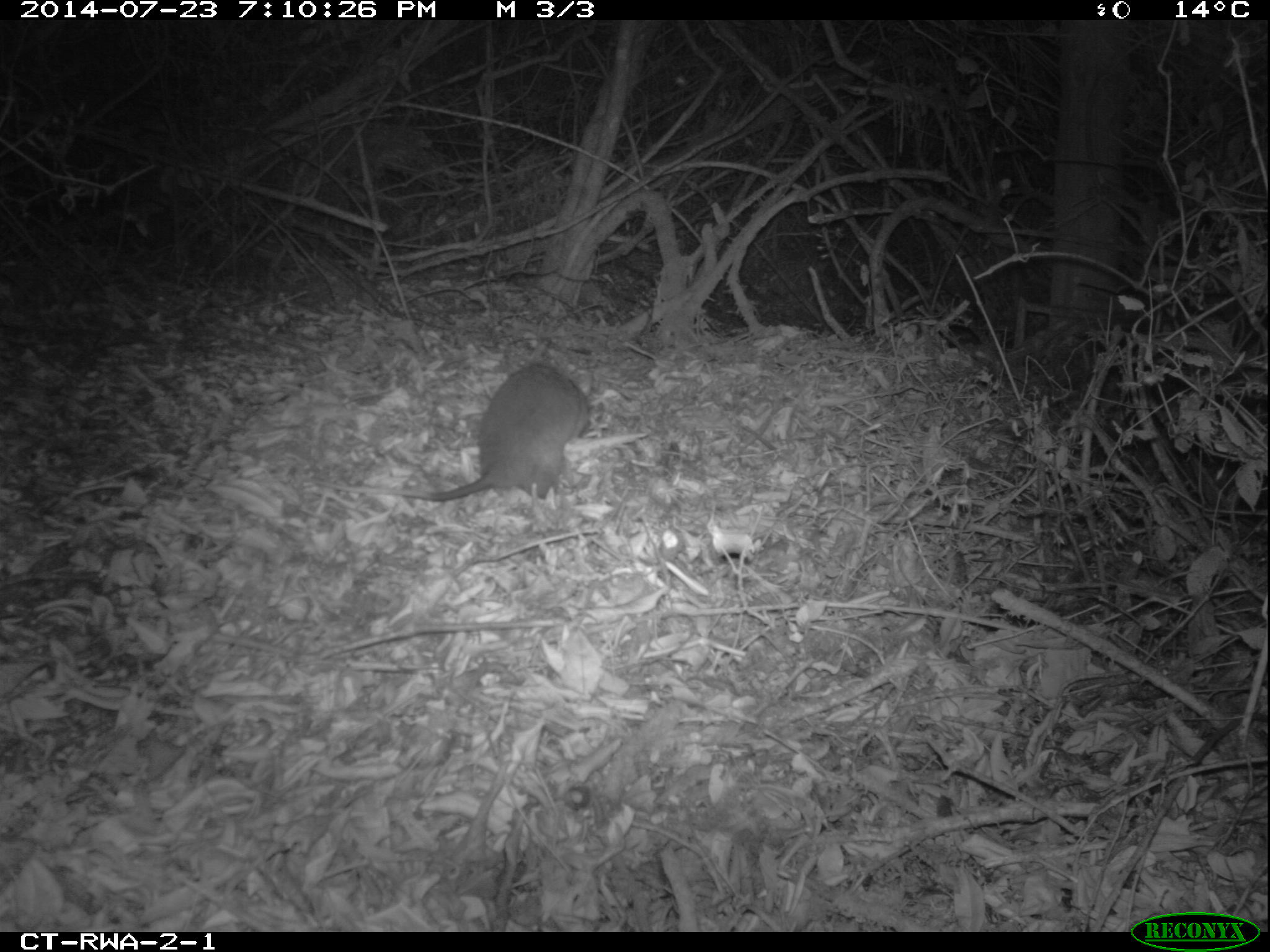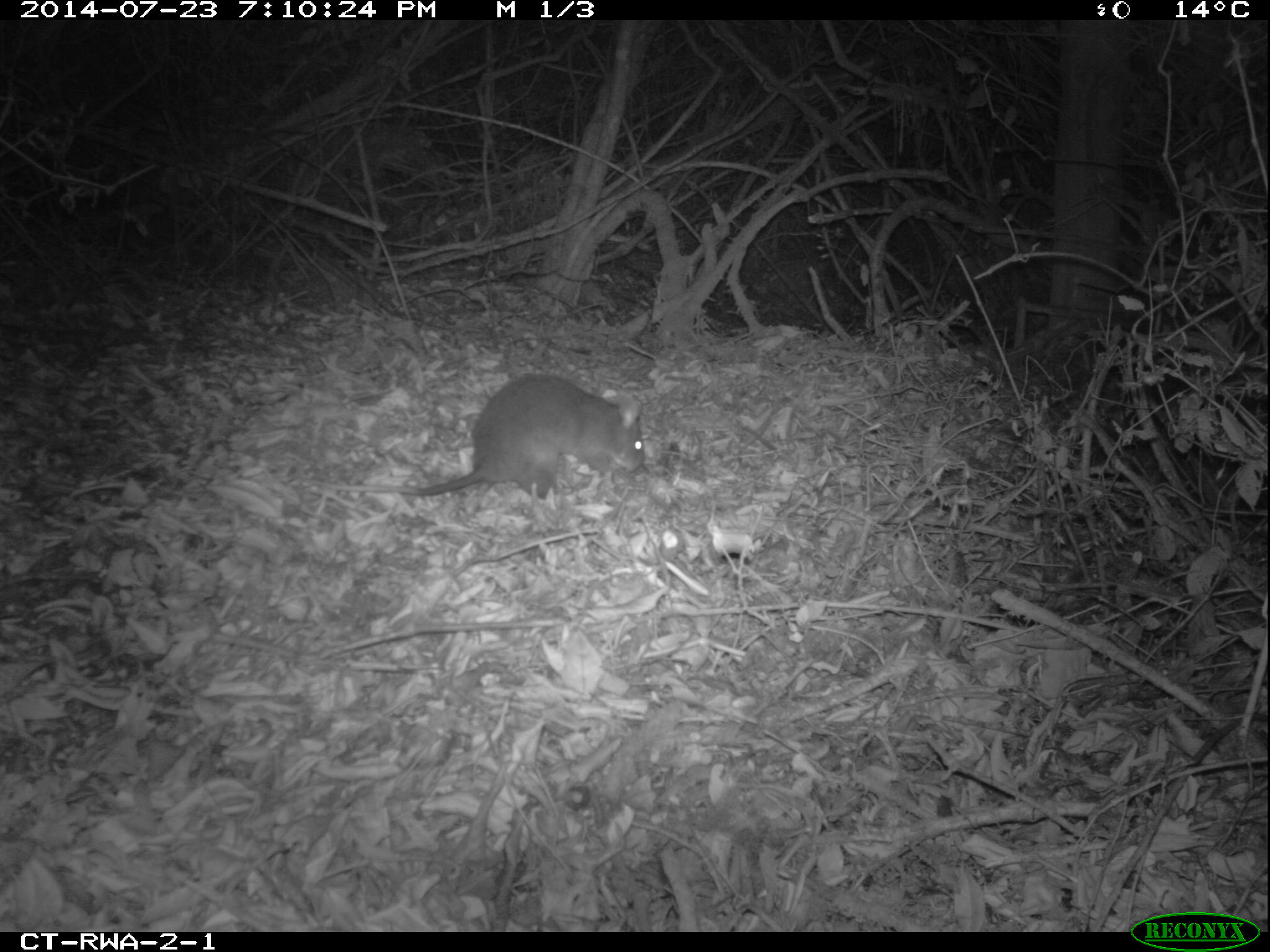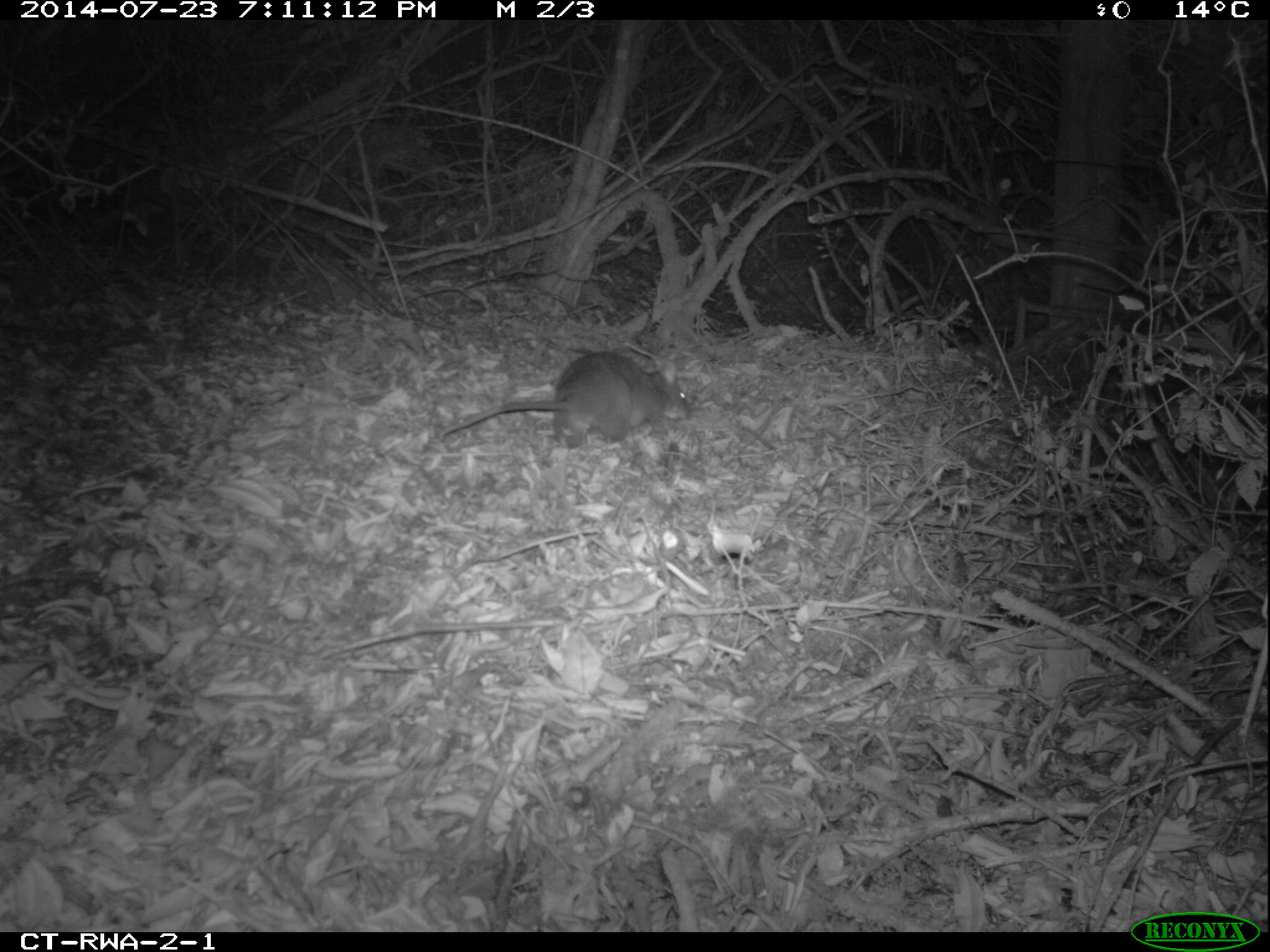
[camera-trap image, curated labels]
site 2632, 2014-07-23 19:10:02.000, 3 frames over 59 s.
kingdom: Animalia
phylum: Chordata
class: Mammalia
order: Rodentia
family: Nesomyidae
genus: Cricetomys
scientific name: Cricetomys gambianus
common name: african giant pouched rat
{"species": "Cricetomys gambianus (african giant pouched rat)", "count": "1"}